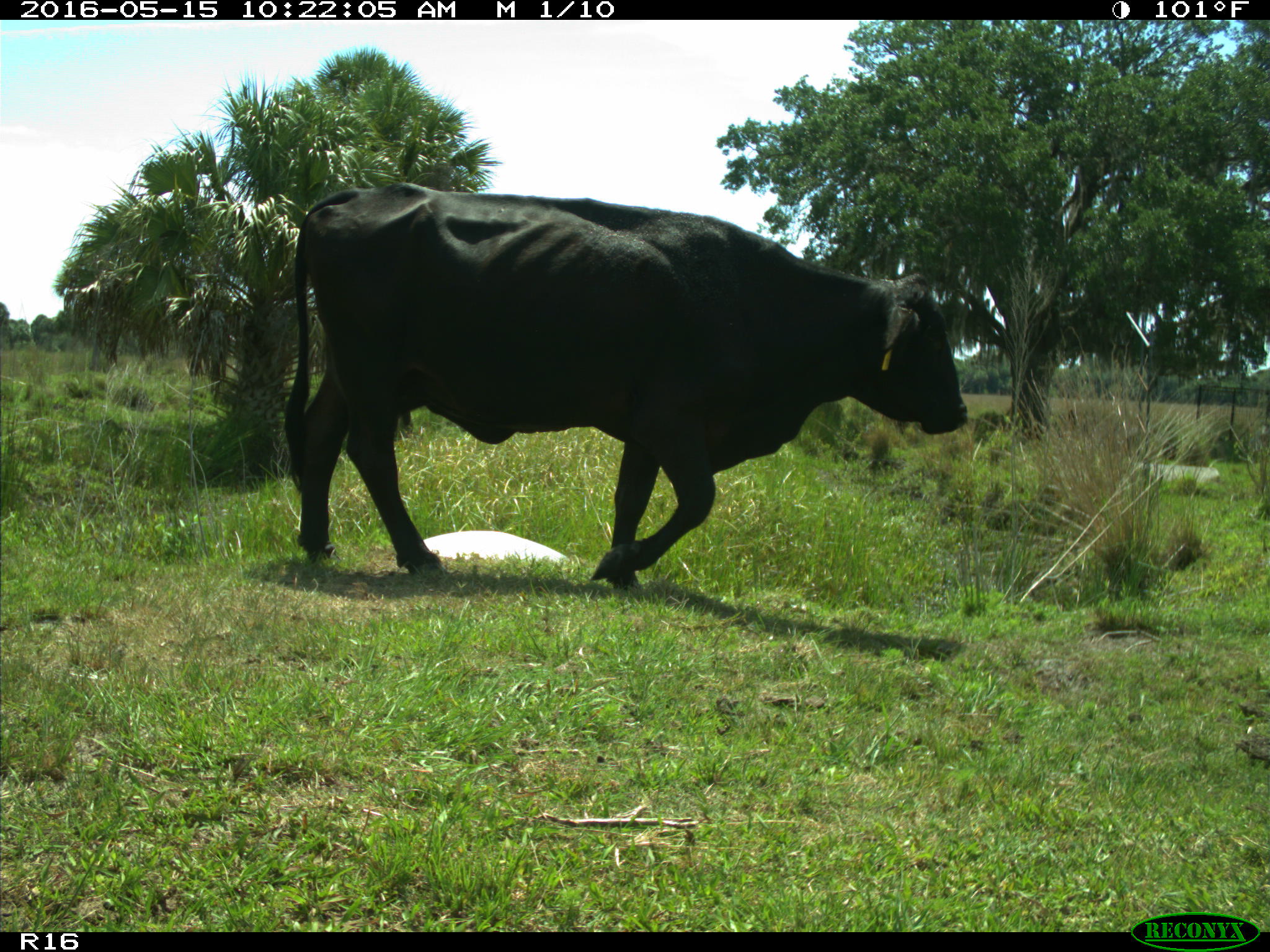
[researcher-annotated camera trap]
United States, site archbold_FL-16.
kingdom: Animalia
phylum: Chordata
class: Mammalia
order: Artiodactyla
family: Bovidae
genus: Bos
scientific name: Bos taurus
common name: domestic cow